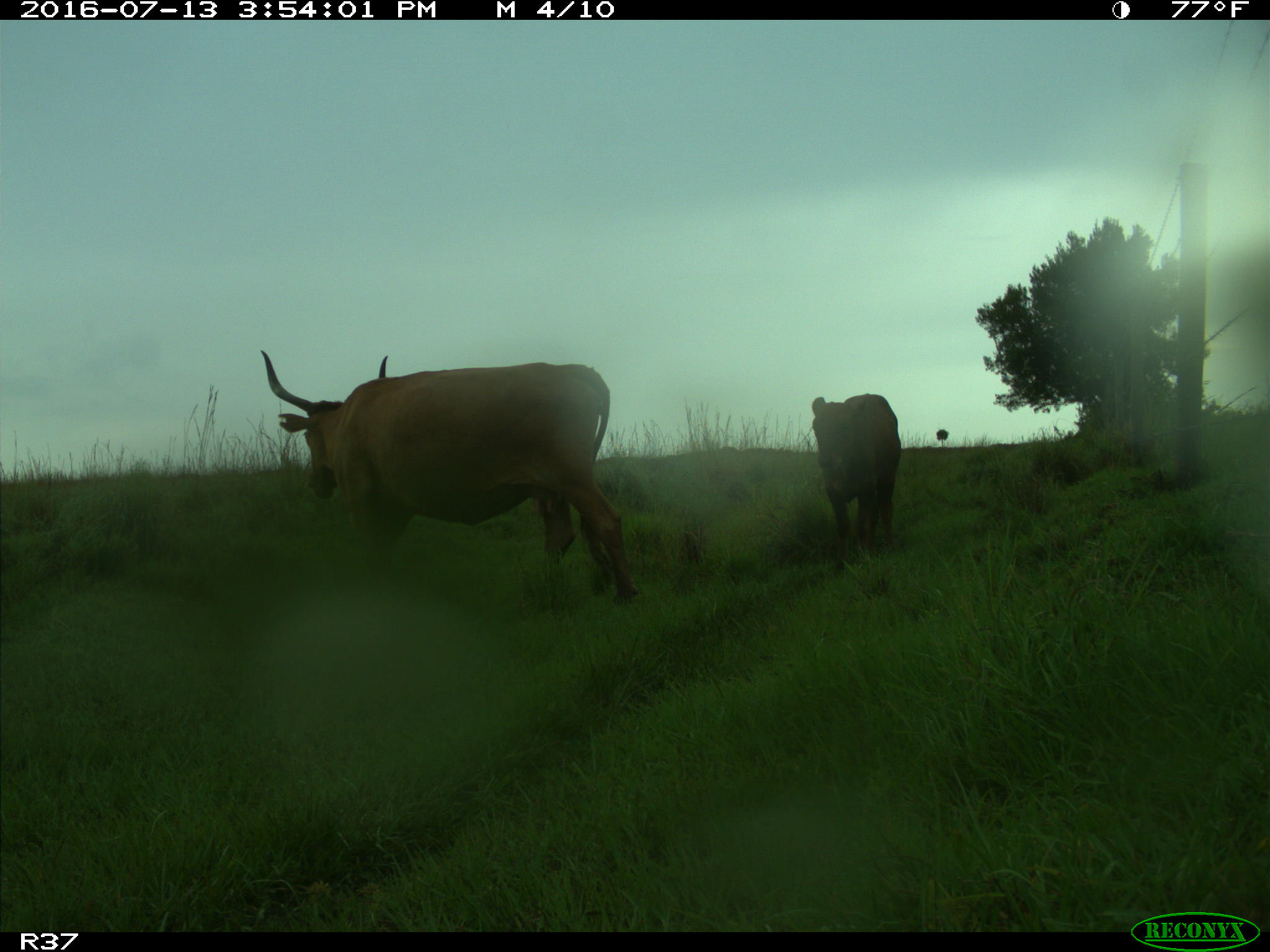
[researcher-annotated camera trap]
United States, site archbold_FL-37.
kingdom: Animalia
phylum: Chordata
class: Mammalia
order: Artiodactyla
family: Bovidae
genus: Bos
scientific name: Bos taurus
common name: domestic cow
Bos taurus (domestic cow).